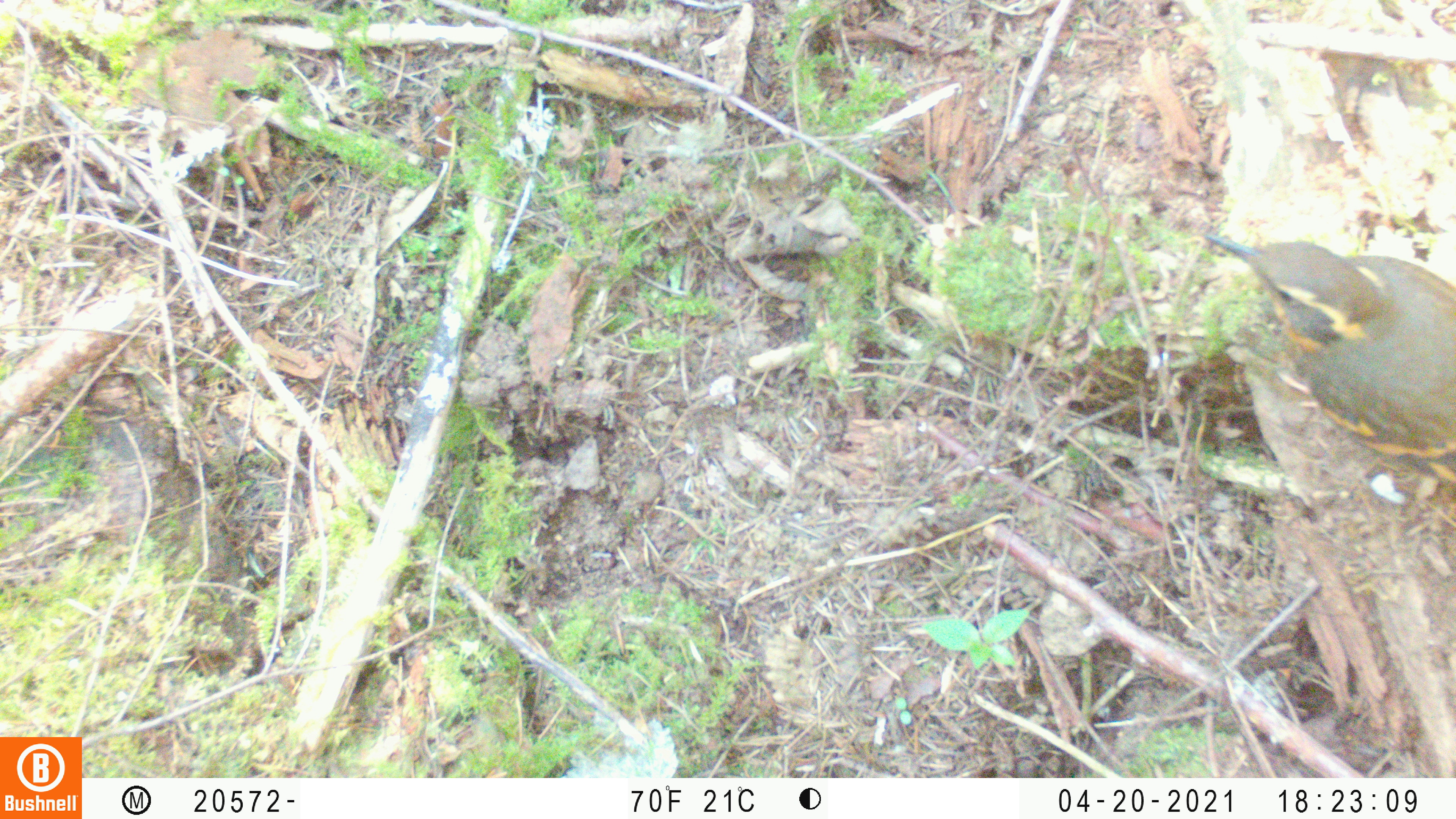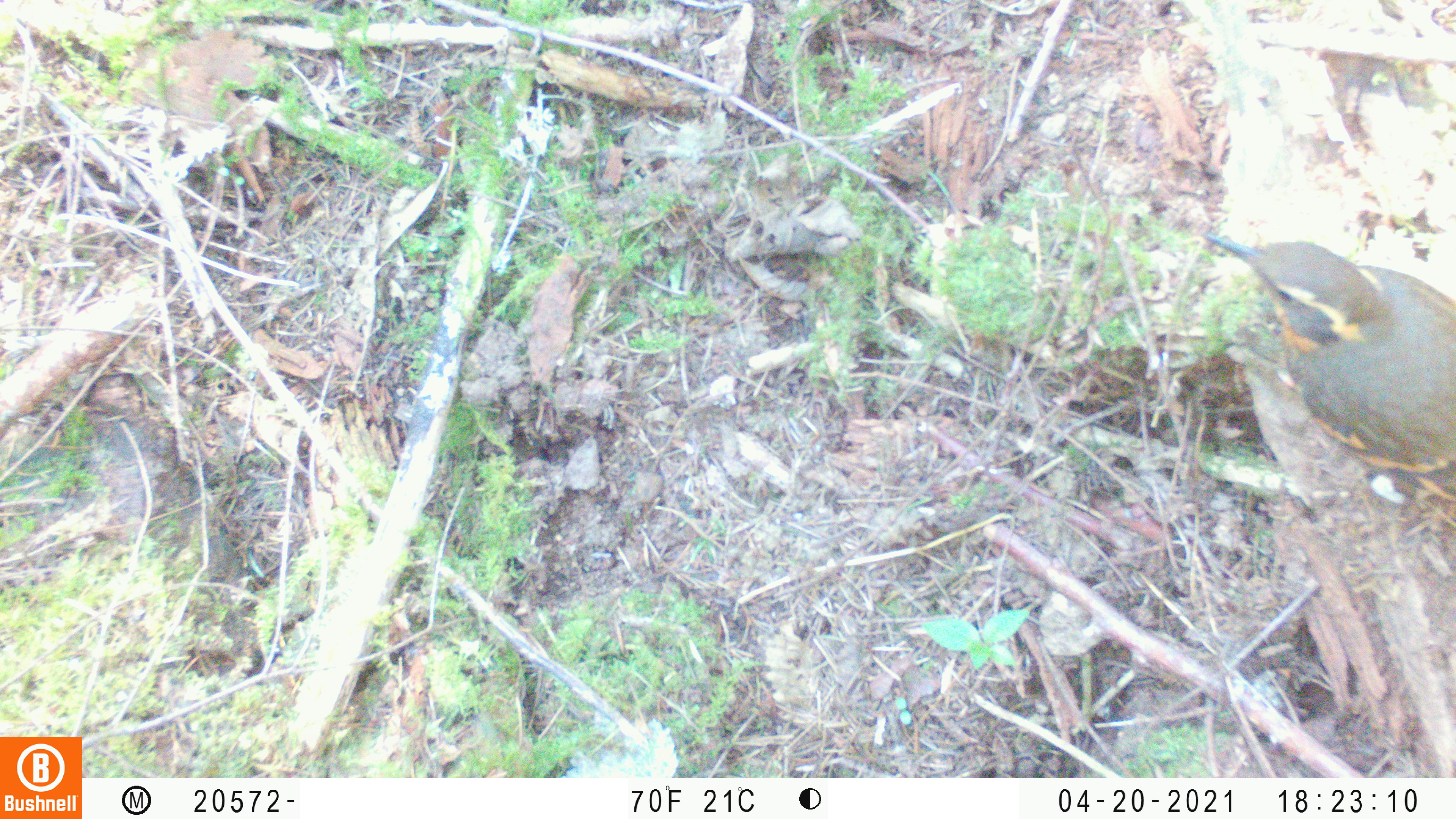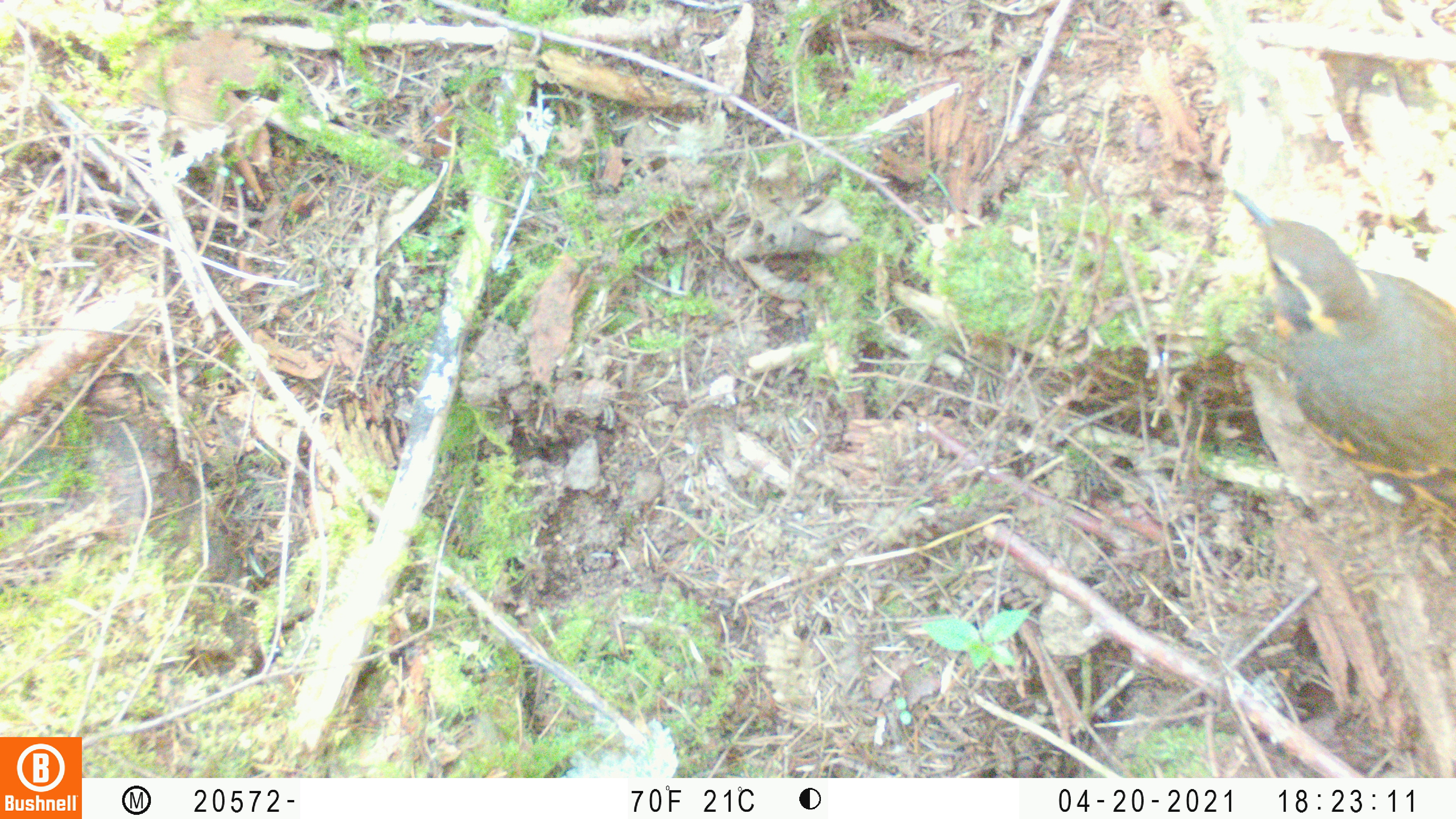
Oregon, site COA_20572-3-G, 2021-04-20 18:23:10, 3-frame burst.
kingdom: Animalia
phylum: Chordata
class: Aves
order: Passeriformes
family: Turdidae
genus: Ixoreus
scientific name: Ixoreus naevius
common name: varied thrush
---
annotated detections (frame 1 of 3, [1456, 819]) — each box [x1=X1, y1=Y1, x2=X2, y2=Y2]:
varied thrush: [x1=1200, y1=226, x2=1450, y2=490]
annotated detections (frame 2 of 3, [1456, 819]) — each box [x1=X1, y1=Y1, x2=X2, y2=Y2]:
varied thrush: [x1=1200, y1=226, x2=1450, y2=515]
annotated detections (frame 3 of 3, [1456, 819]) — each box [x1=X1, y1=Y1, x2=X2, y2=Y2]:
varied thrush: [x1=1231, y1=185, x2=1450, y2=526]